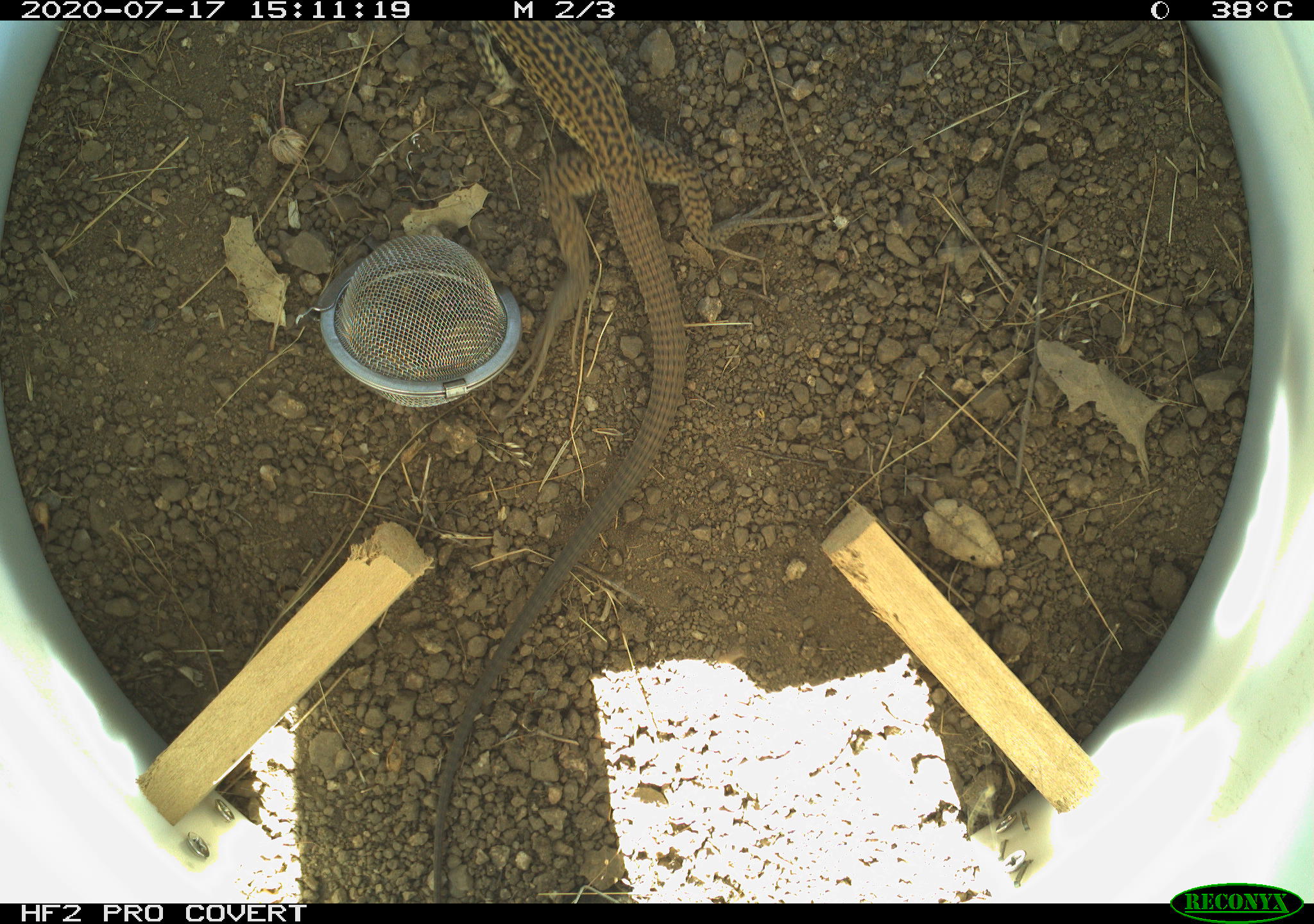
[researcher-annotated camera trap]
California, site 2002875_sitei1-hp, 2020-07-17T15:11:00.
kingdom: Animalia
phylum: Chordata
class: Reptilia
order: Squamata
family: Teiidae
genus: Aspidoscelis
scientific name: Aspidoscelis tigris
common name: western whiptail